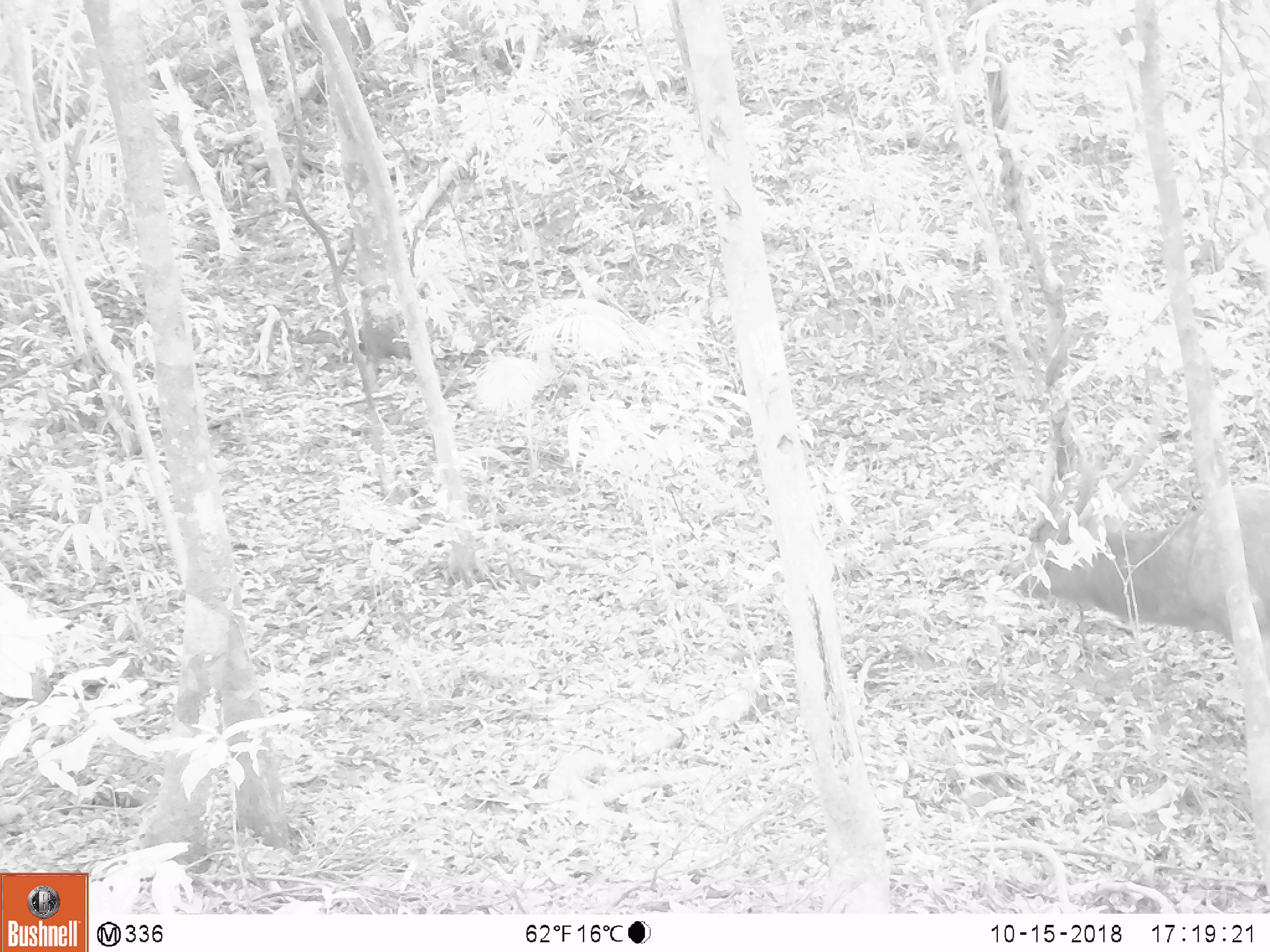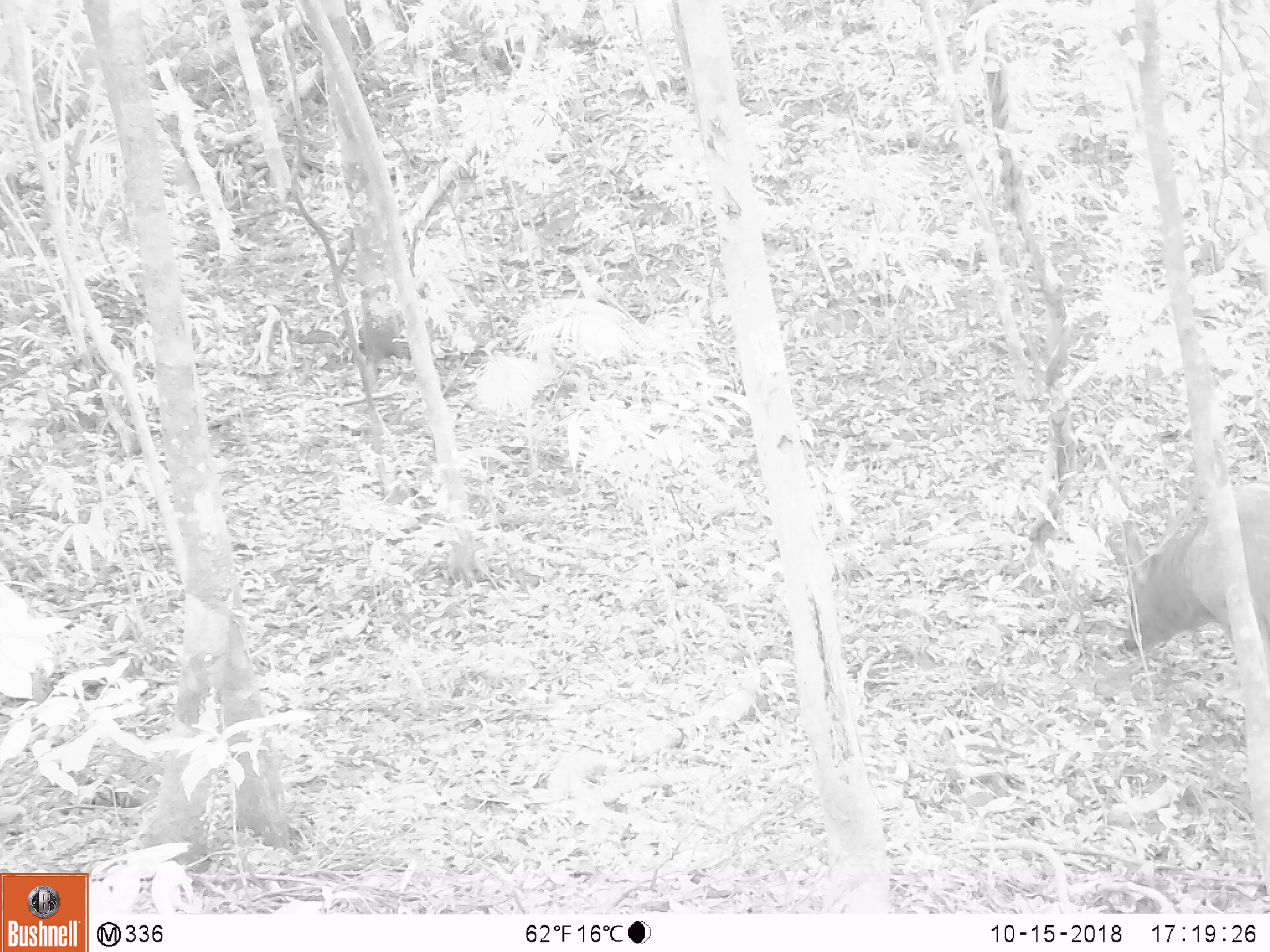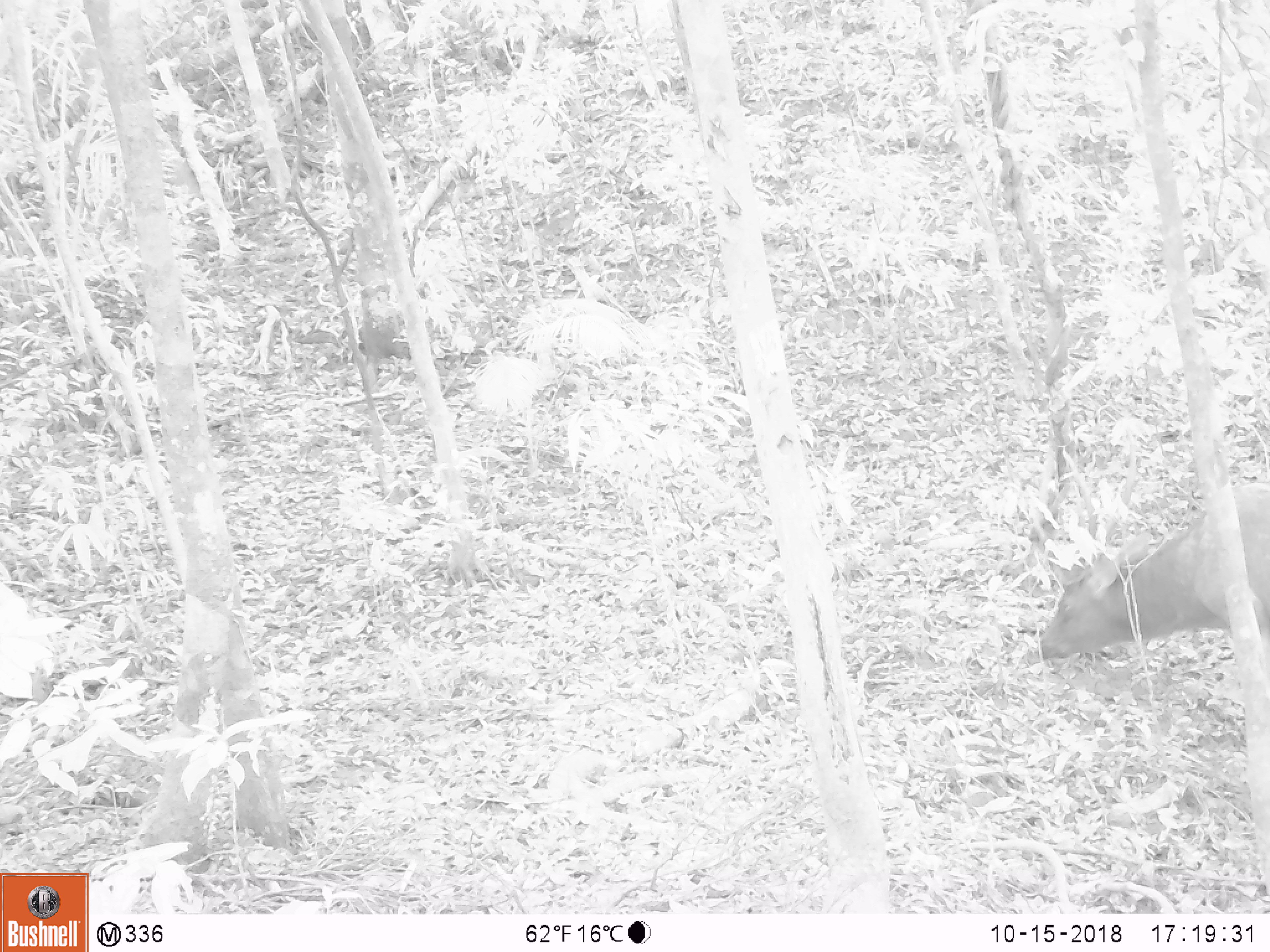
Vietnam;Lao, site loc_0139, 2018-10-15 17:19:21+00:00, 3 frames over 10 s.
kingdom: Animalia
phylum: Chordata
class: Mammalia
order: Artiodactyla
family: Cervidae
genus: Rusa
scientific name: Rusa unicolor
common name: sambar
Sambar (Rusa unicolor). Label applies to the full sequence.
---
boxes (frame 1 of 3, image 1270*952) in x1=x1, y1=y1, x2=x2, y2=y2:
sambar: x1=1008, y1=406, x2=1270, y2=645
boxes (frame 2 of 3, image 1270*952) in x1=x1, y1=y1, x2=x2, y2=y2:
sambar: x1=1106, y1=483, x2=1270, y2=655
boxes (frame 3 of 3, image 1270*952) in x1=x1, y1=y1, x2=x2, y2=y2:
sambar: x1=1024, y1=426, x2=1270, y2=662